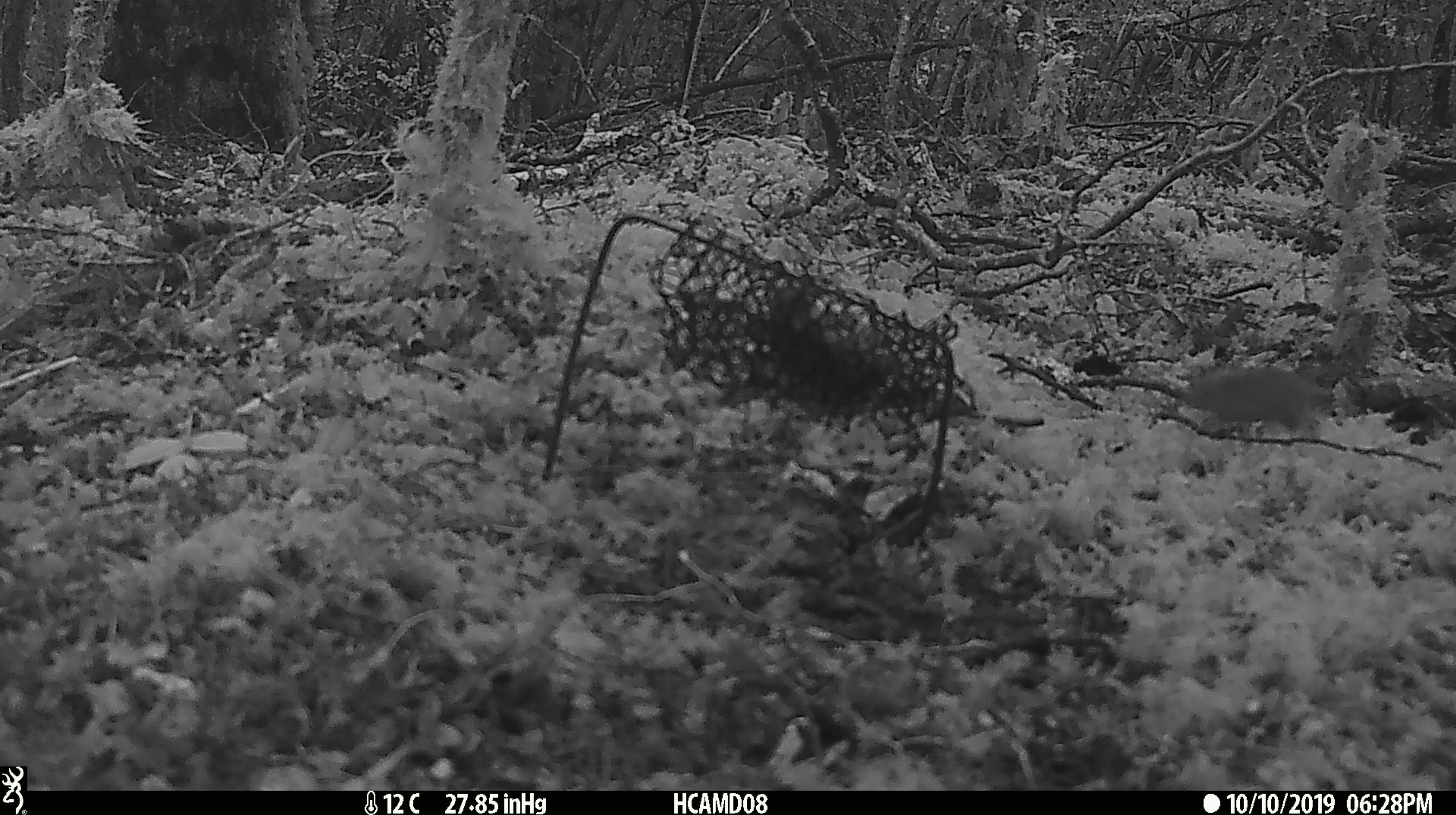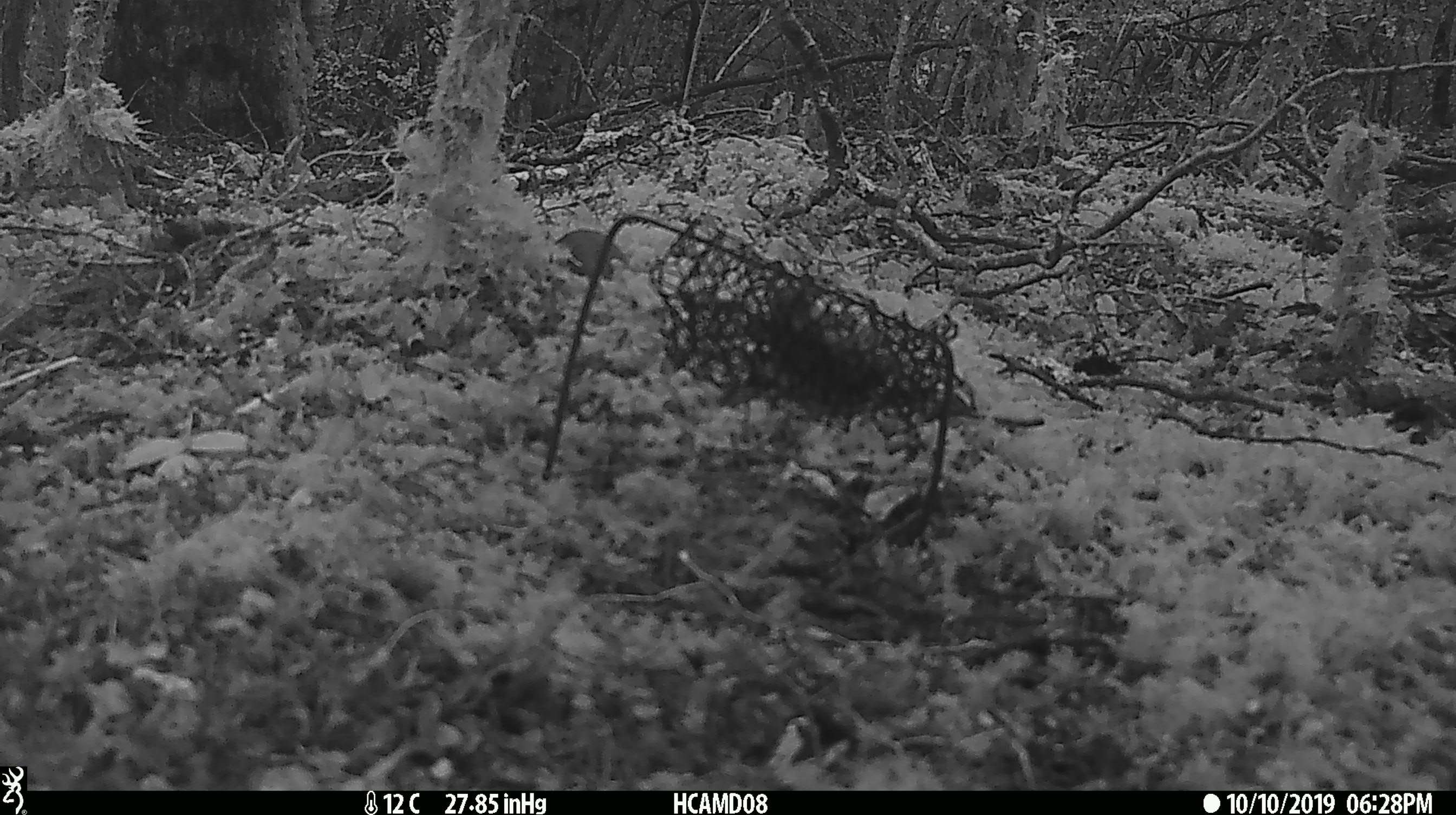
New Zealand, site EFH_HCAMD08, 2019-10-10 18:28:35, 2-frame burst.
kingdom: Animalia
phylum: Chordata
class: Mammalia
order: Rodentia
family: Muridae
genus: Mus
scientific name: Mus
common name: mouse